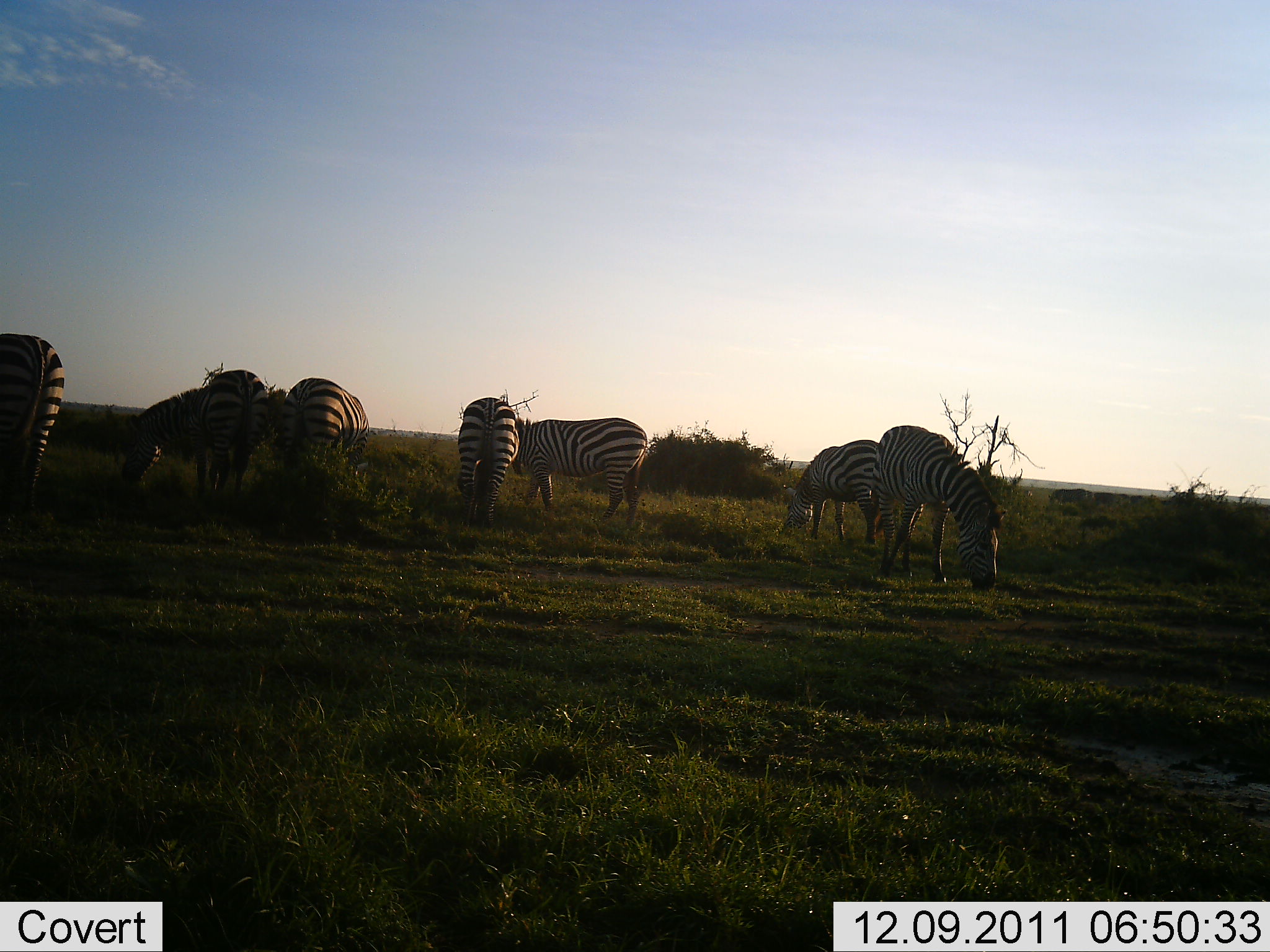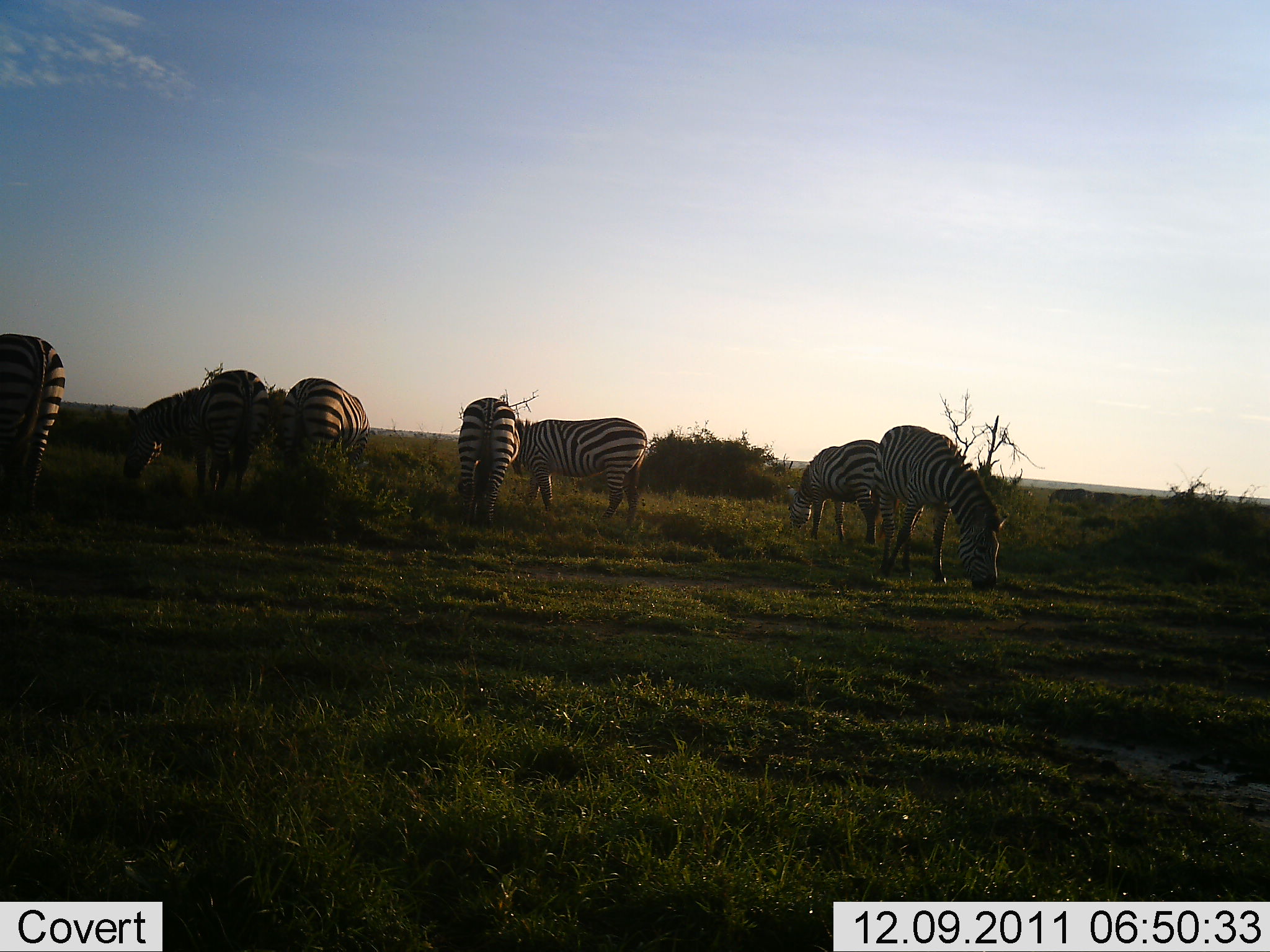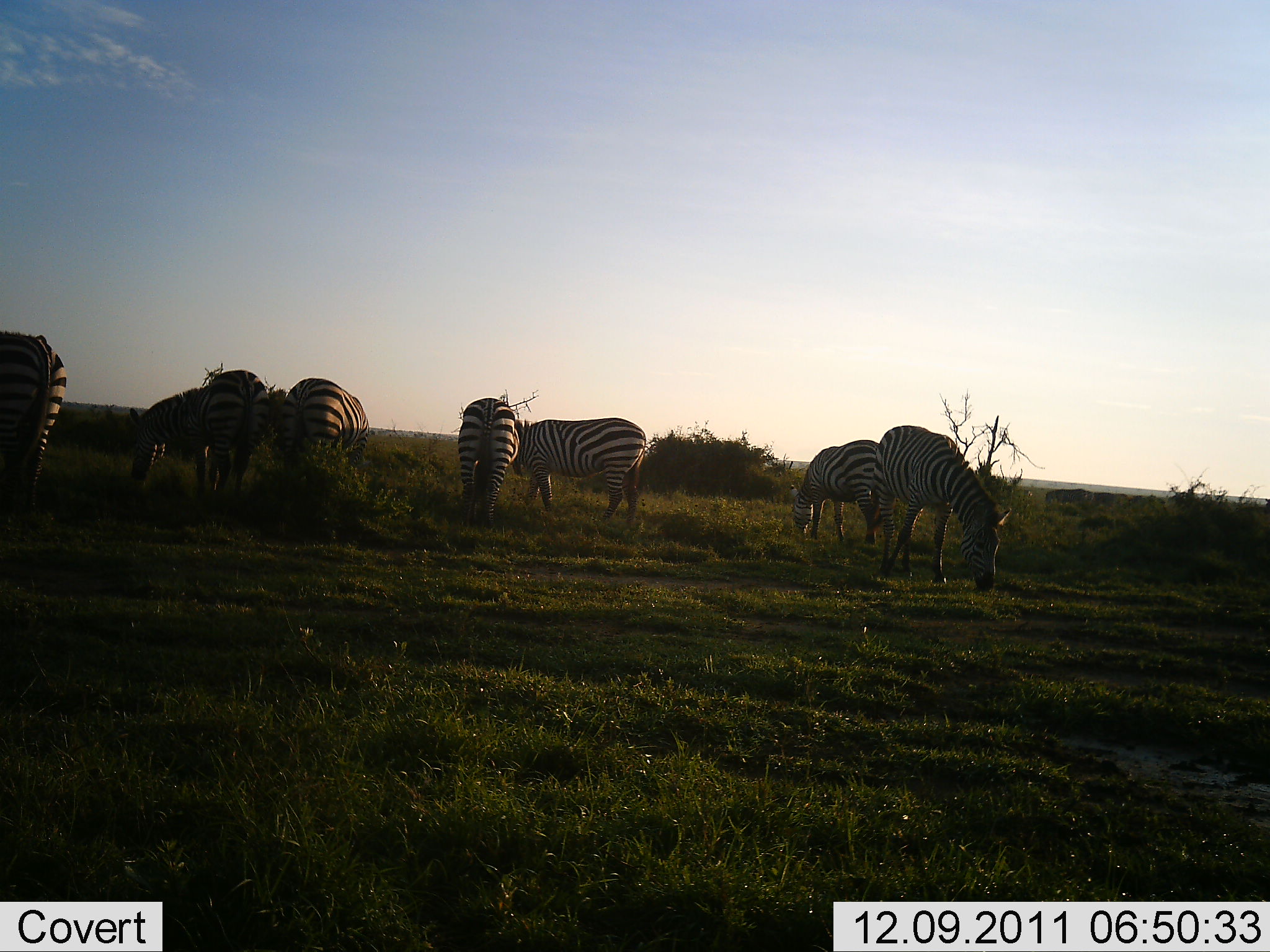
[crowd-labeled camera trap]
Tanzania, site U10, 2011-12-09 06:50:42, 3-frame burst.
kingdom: Animalia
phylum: Chordata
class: Mammalia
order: Perissodactyla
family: Equidae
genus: Equus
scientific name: Equus quagga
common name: plains zebra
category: zebra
Zebra (plains zebra) (Equus quagga), count 7. Behavior (volunteer vote fractions): standing 25%, resting 0%, moving 0%, interacting 0%. Young present (vote fraction): 0%. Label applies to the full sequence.